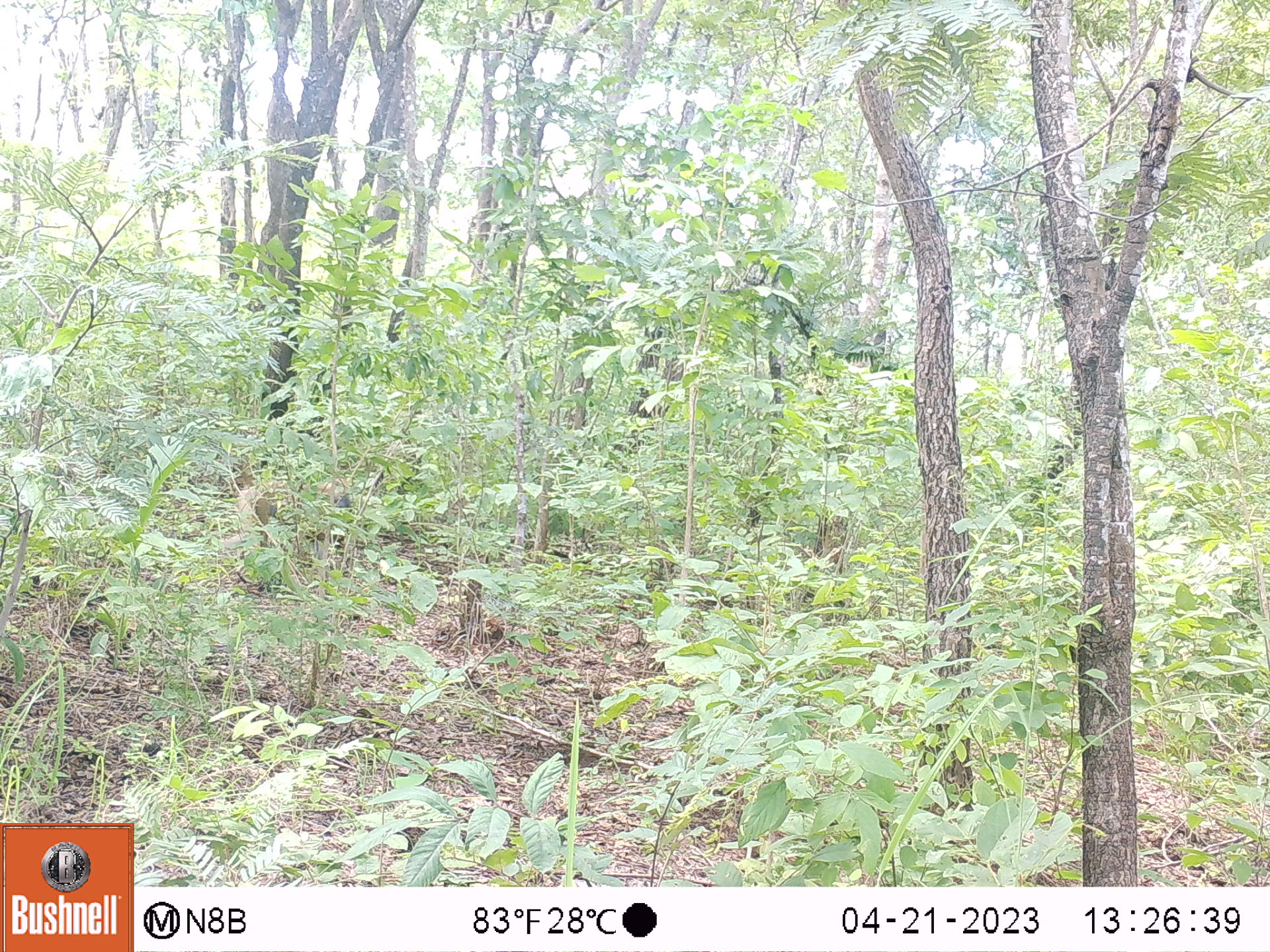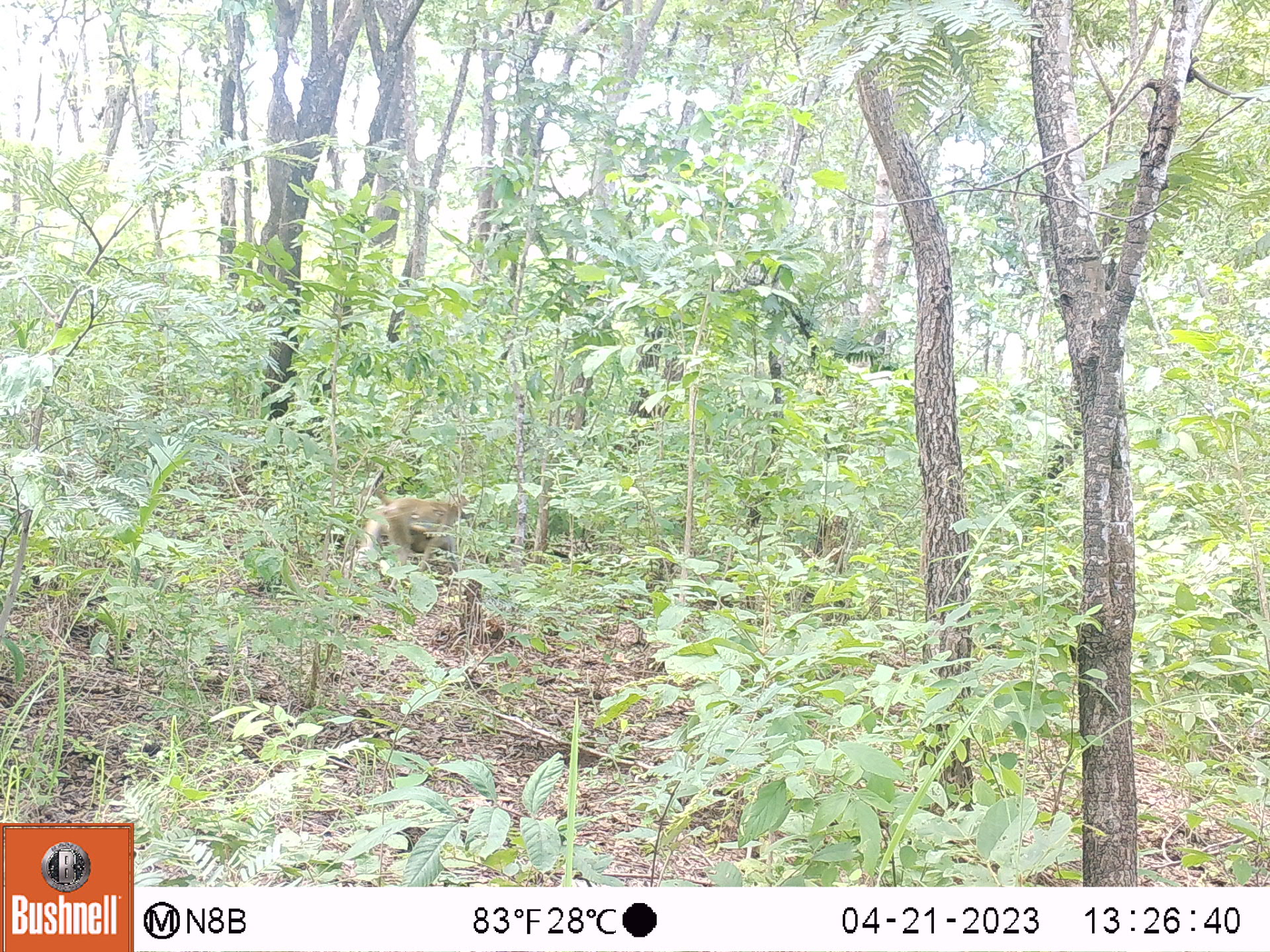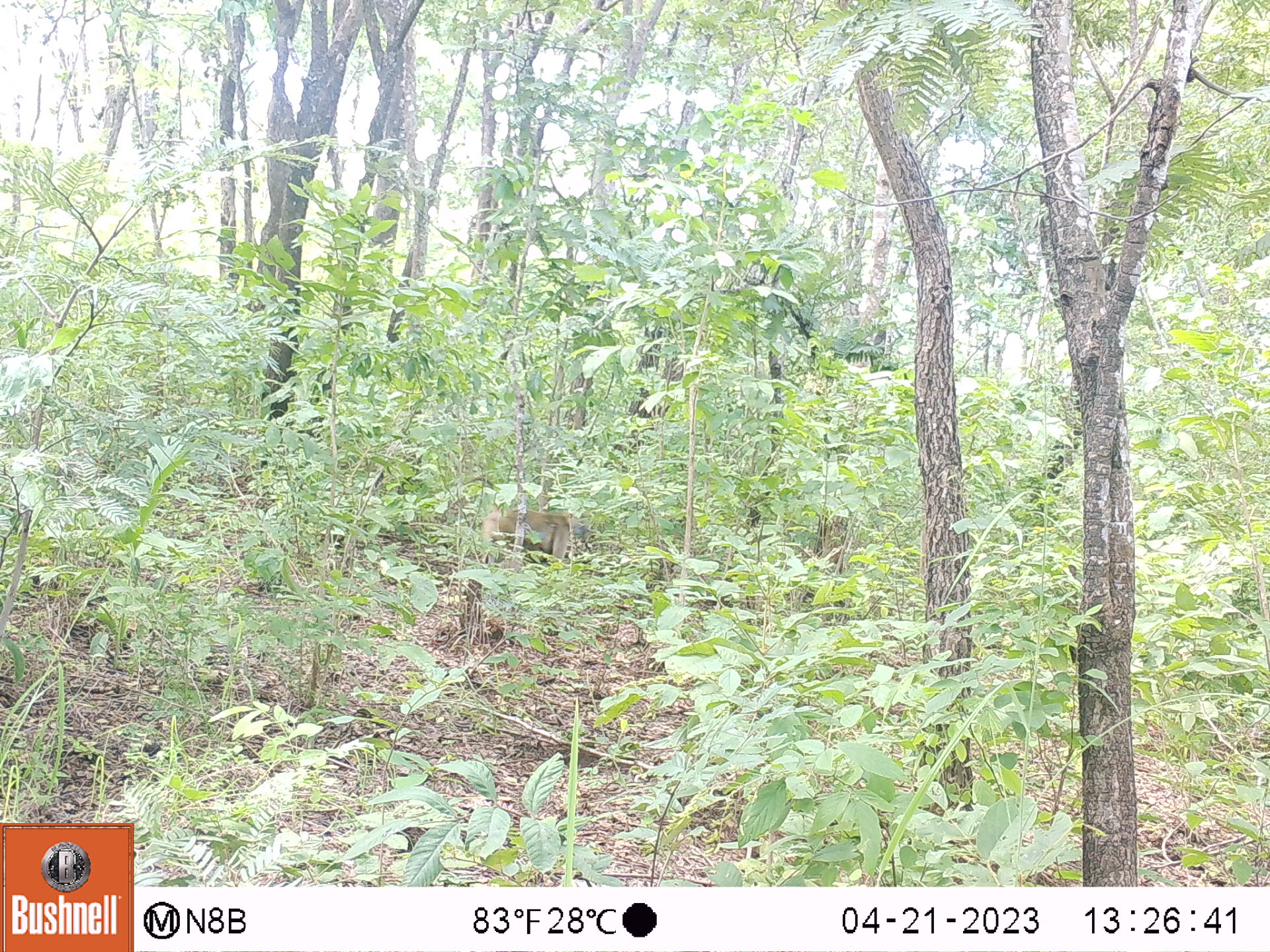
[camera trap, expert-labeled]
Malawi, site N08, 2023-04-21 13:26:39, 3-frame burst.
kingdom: Animalia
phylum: Chordata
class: Mammalia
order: Primates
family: Cercopithecidae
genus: Papio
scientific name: Papio cynocephalus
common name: yellow baboon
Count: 1.